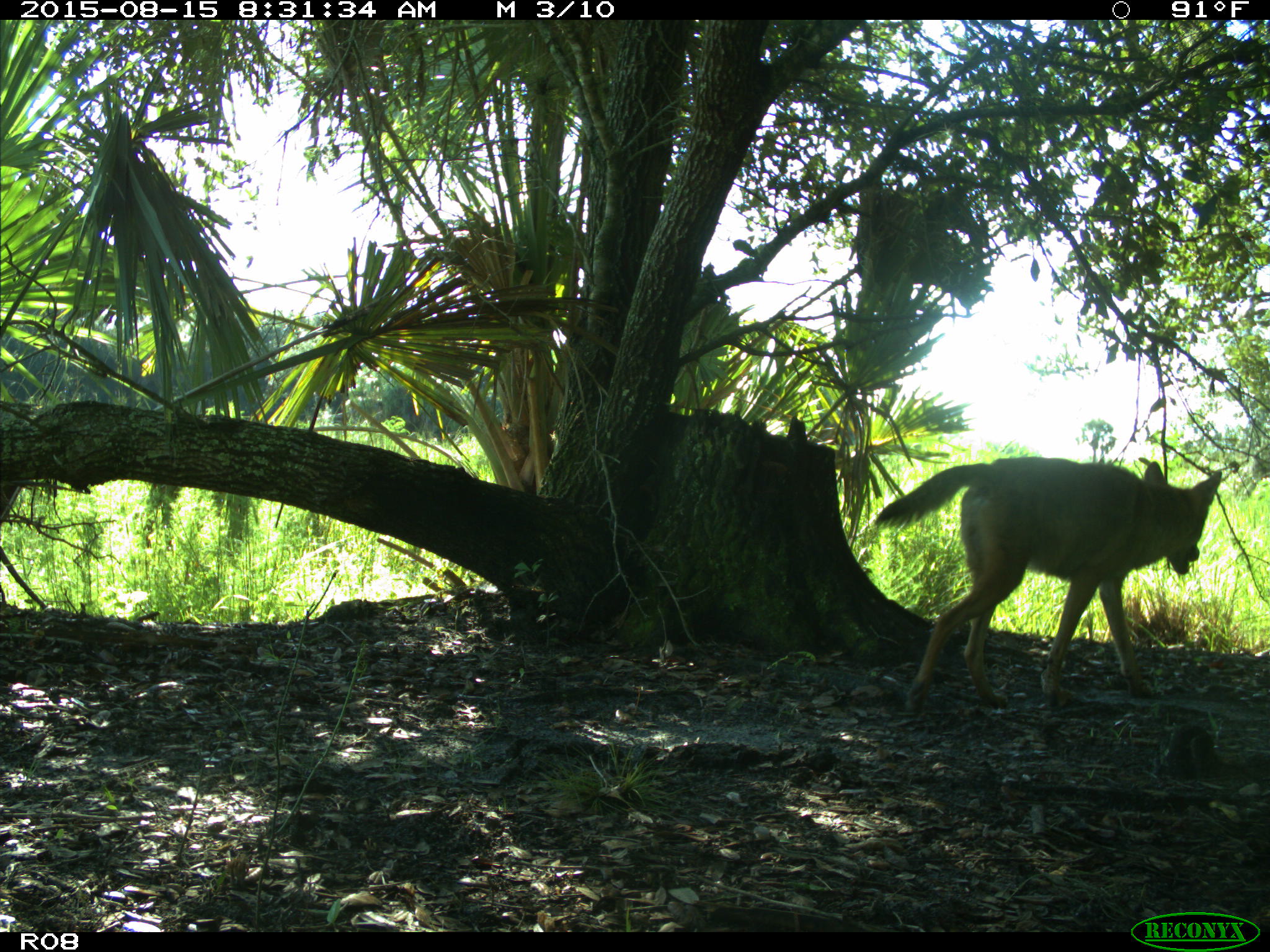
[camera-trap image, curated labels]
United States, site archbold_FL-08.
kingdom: Animalia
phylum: Chordata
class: Mammalia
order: Carnivora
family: Canidae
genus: Canis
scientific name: Canis latrans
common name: coyote